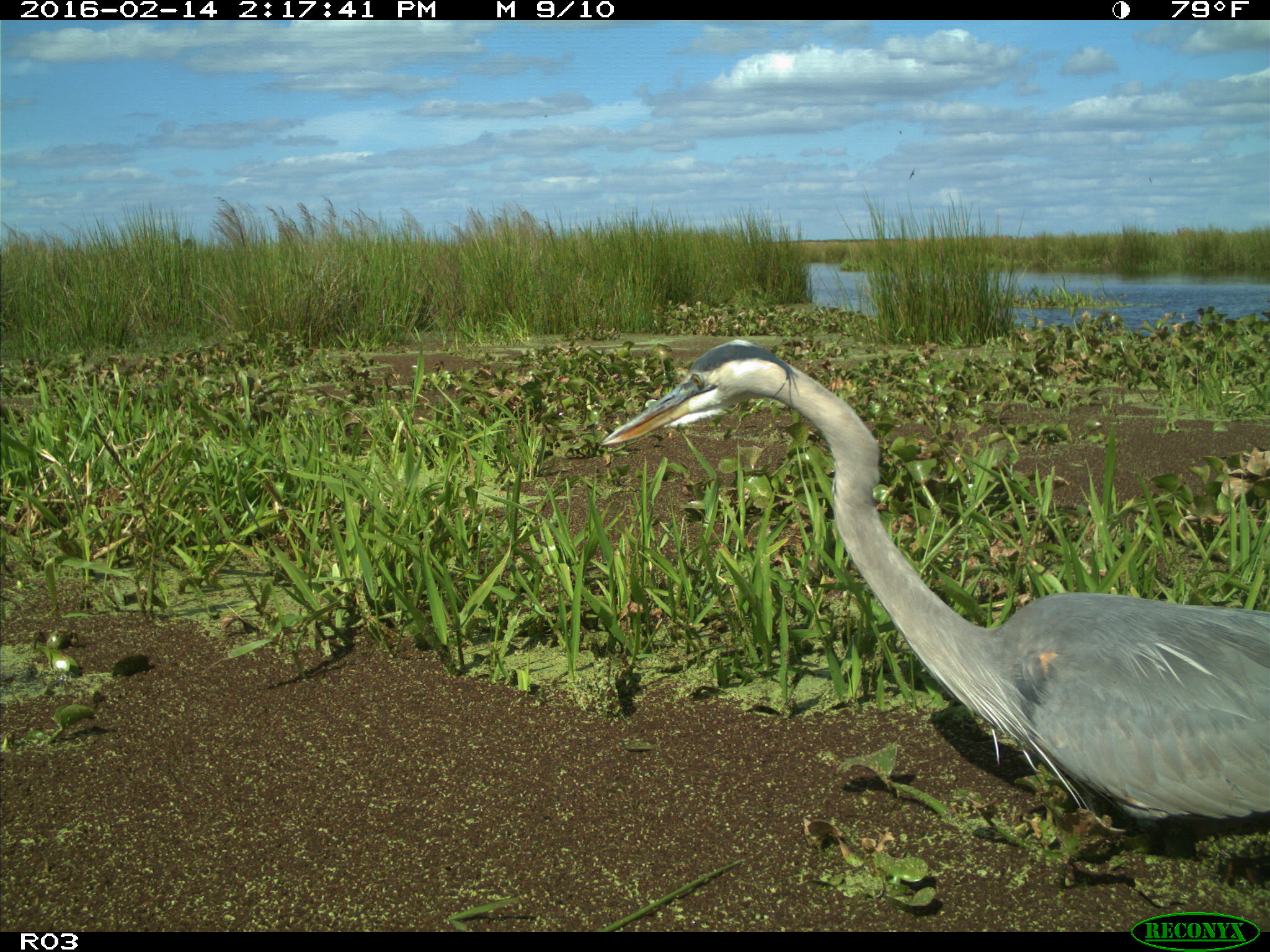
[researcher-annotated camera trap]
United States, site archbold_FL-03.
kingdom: Animalia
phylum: Chordata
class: Aves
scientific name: Aves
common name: birds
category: unidentified bird